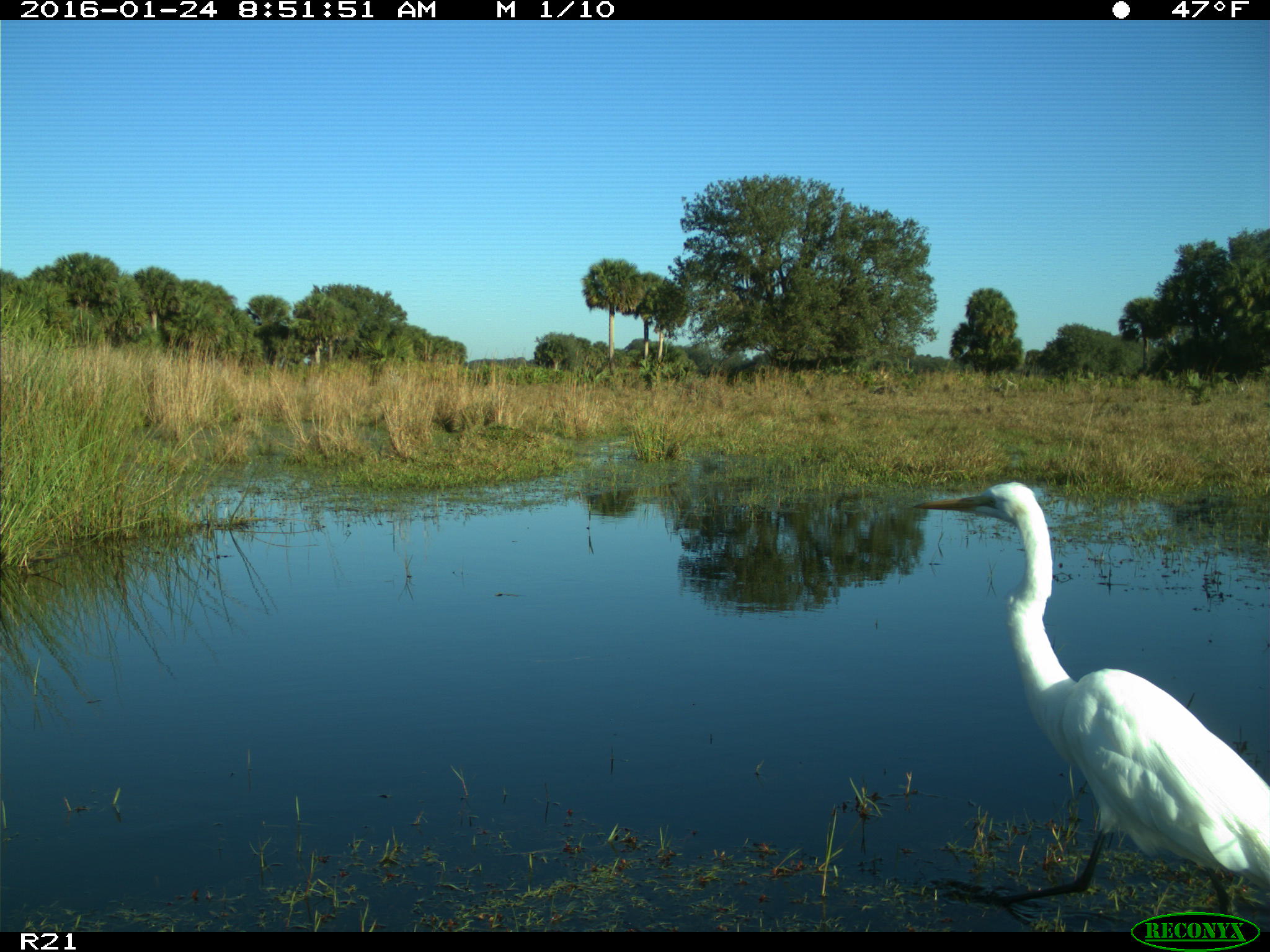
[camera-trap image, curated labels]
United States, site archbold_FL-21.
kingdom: Animalia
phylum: Chordata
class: Aves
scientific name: Aves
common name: birds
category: unidentified bird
Unidentified bird (birds) (Aves).